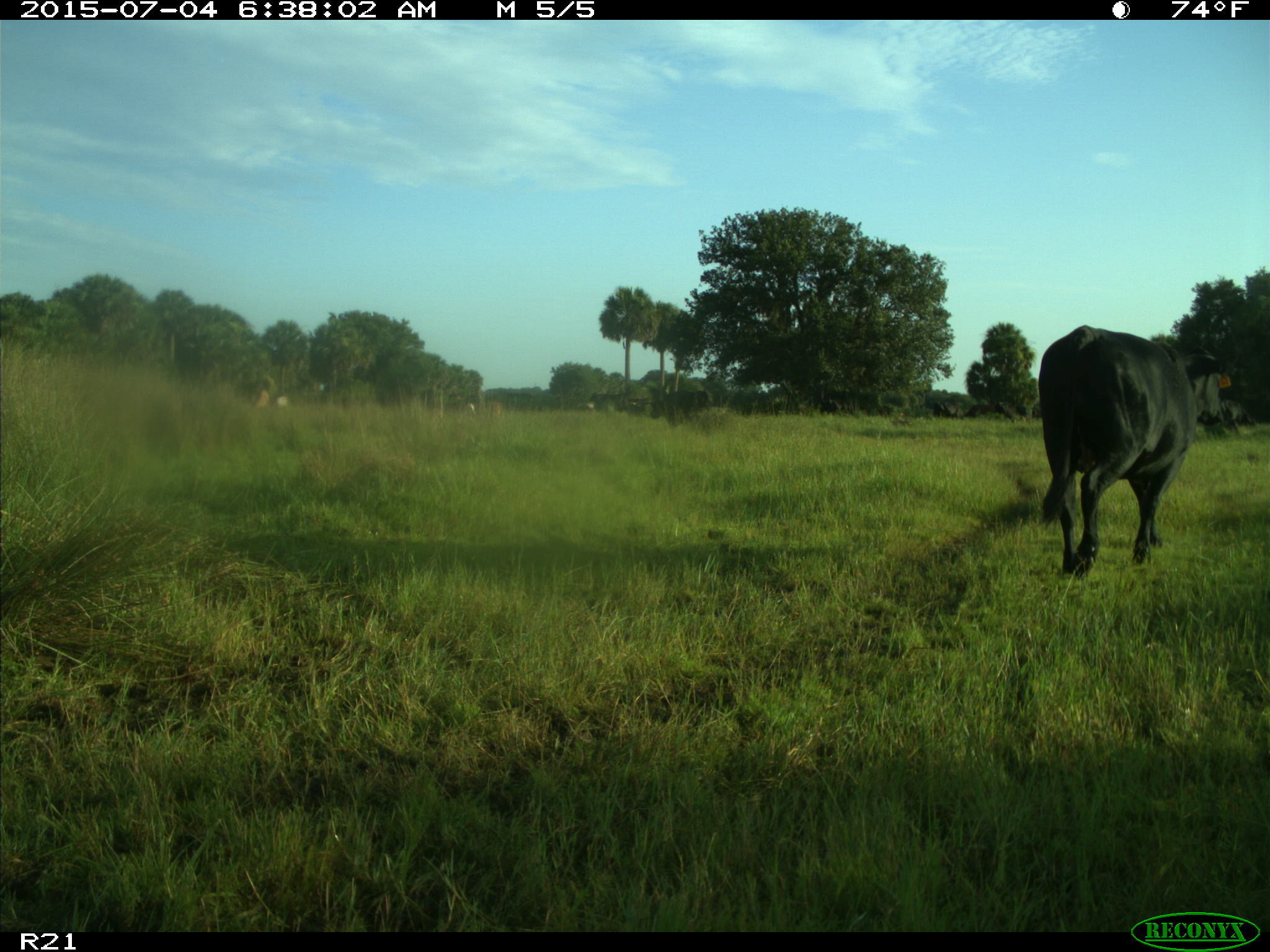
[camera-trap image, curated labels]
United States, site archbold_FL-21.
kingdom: Animalia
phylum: Chordata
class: Mammalia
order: Artiodactyla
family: Bovidae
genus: Bos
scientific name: Bos taurus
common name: domestic cow